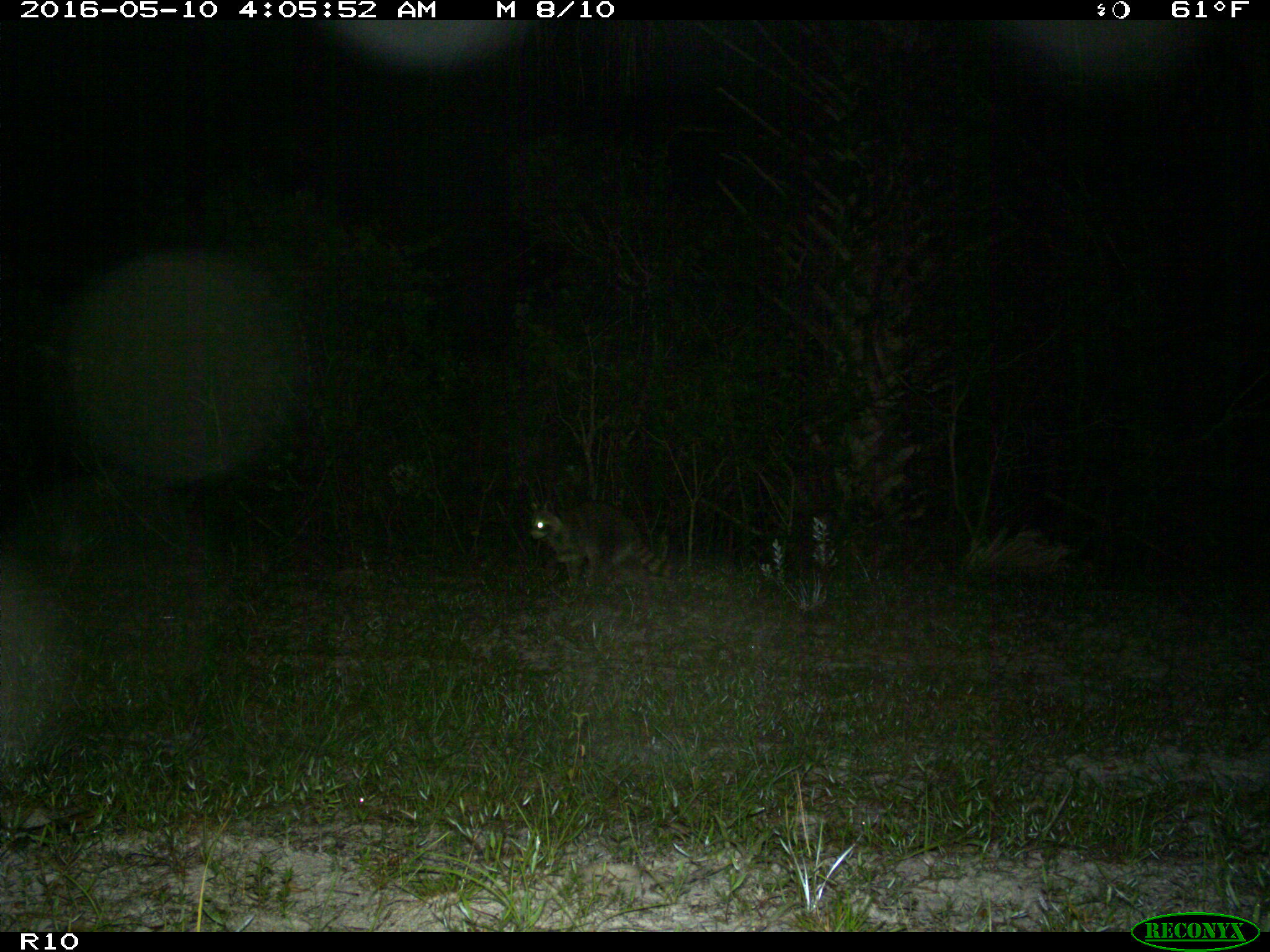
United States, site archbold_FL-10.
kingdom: Animalia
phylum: Chordata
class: Mammalia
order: Carnivora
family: Procyonidae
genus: Procyon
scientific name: Procyon lotor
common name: common raccoon